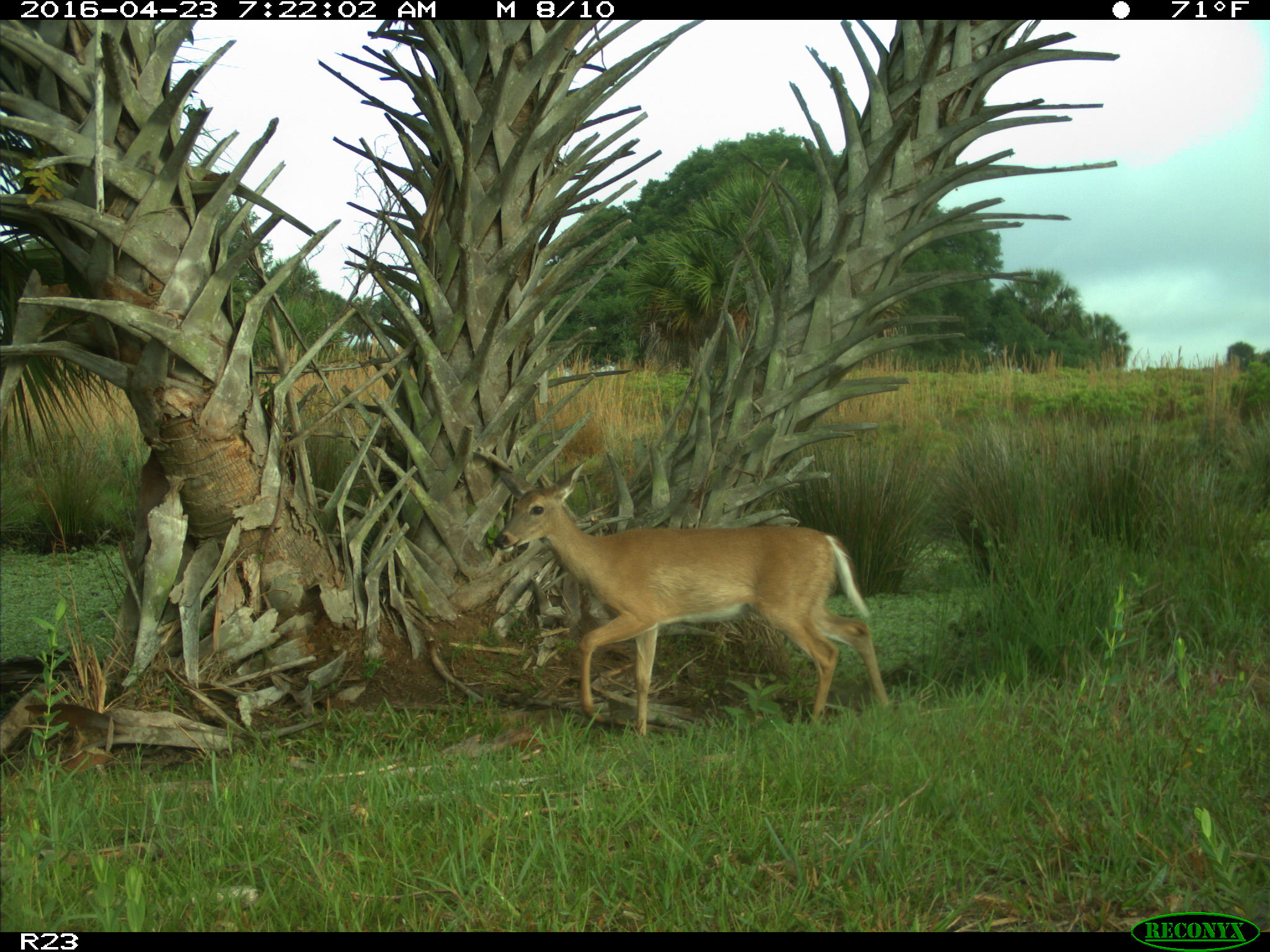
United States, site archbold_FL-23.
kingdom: Animalia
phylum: Chordata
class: Mammalia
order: Artiodactyla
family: Cervidae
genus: Odocoileus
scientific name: Odocoileus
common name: deer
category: unidentified deer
Unidentified deer (deer) (Odocoileus).